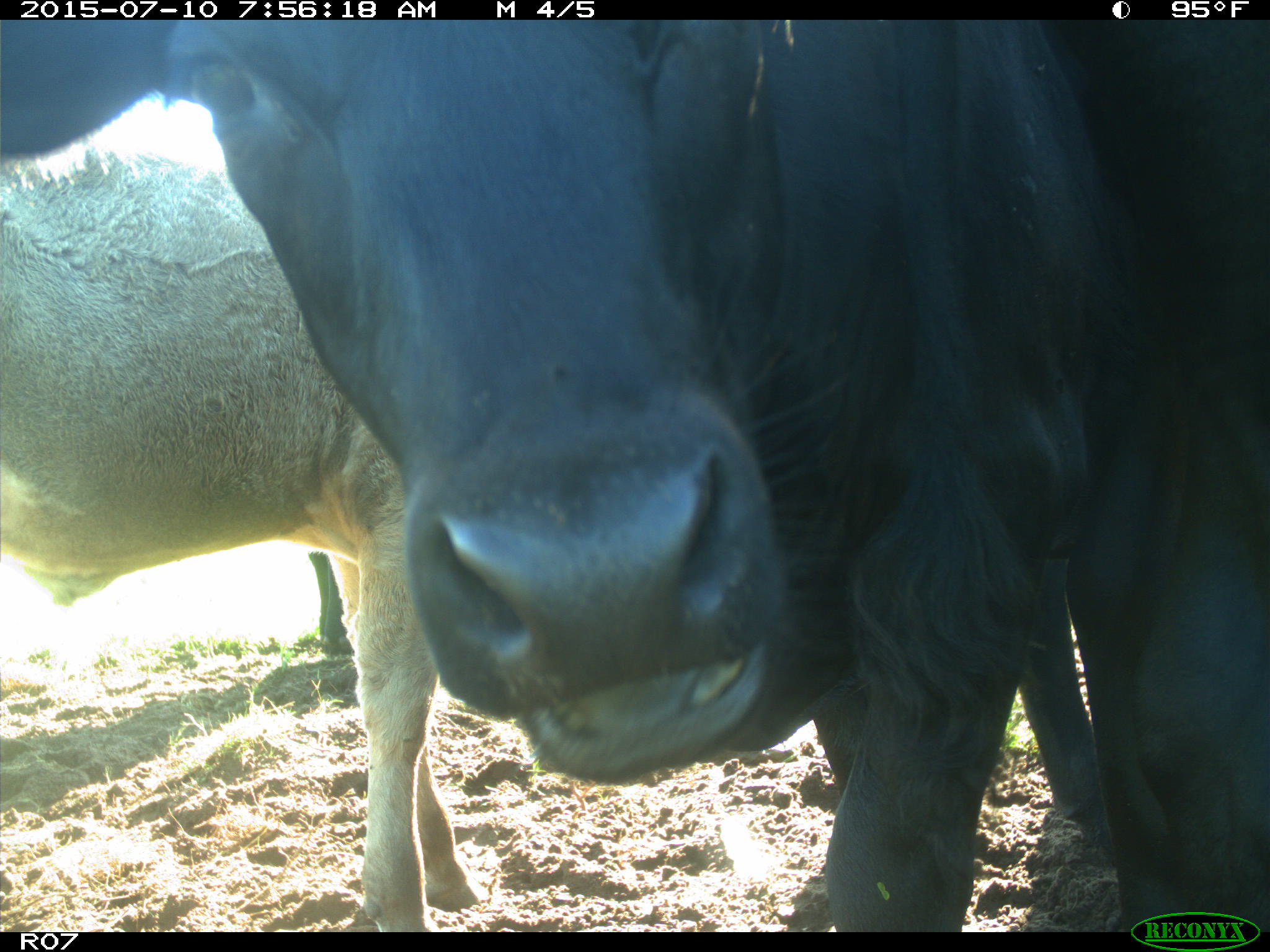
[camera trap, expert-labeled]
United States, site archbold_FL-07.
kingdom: Animalia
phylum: Chordata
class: Mammalia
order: Artiodactyla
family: Bovidae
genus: Bos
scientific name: Bos taurus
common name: domestic cow